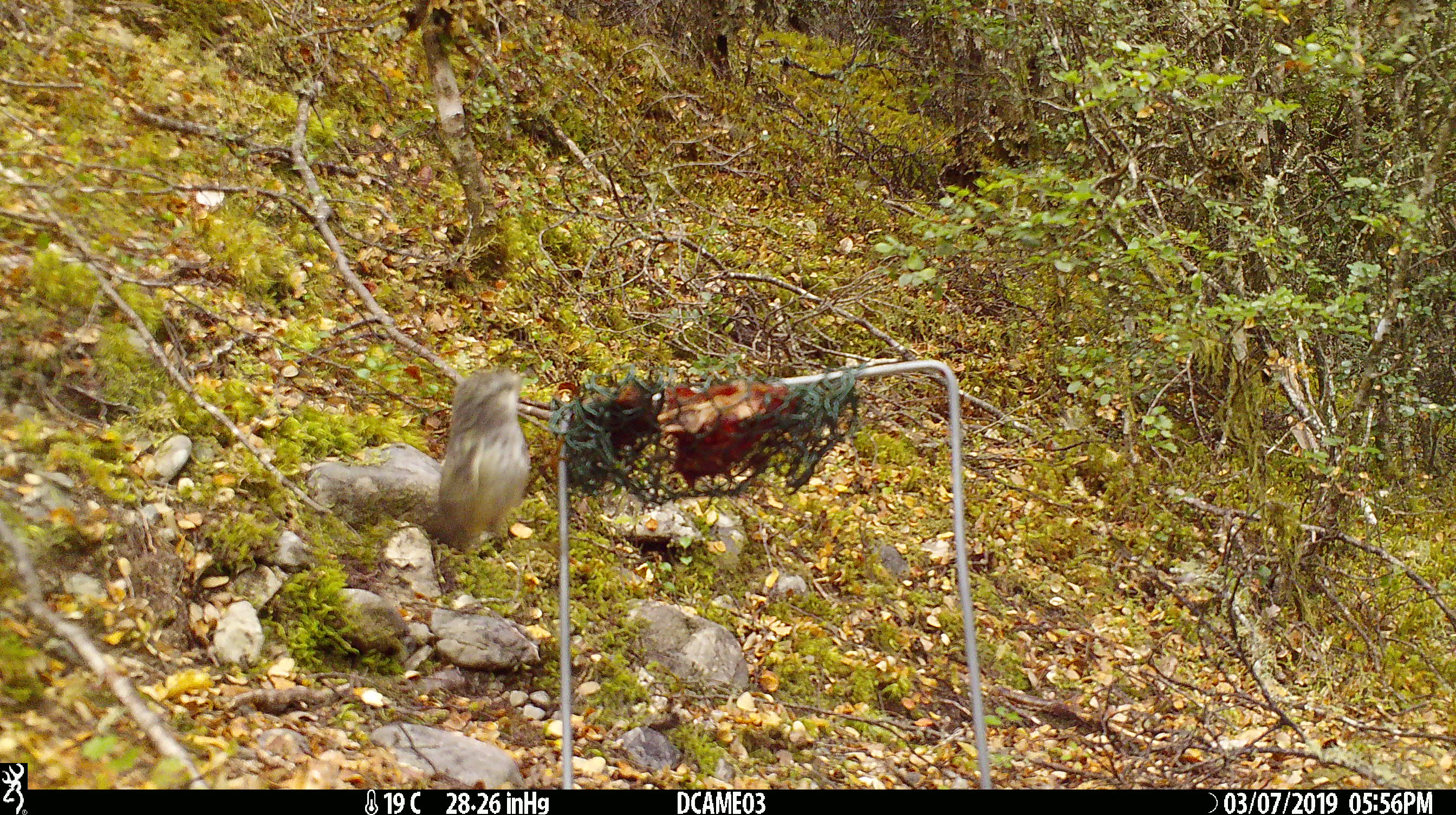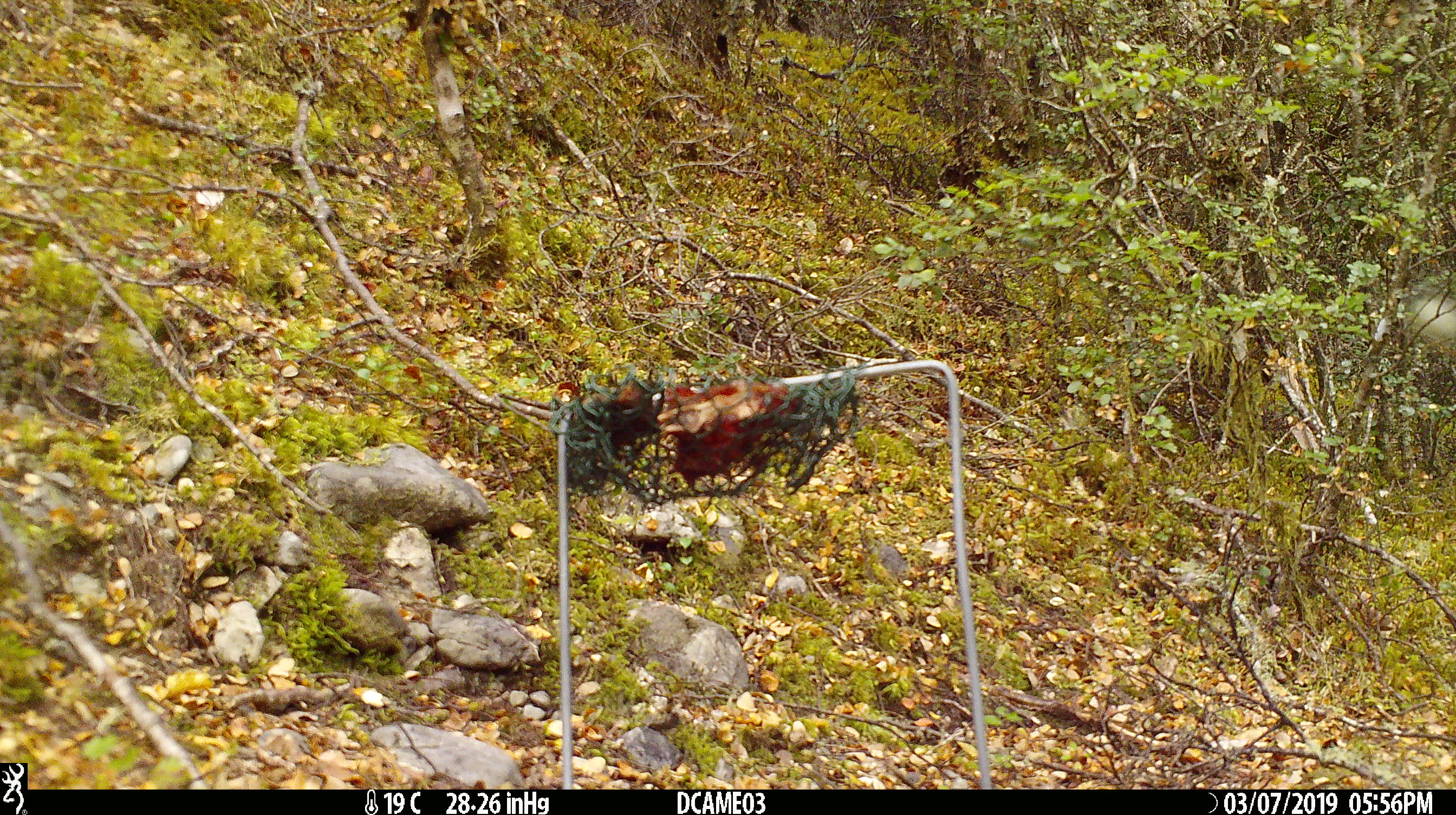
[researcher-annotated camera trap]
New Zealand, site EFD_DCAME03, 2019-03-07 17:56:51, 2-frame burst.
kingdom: Animalia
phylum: Chordata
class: Aves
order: Passeriformes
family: Acanthisittidae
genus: Acanthisitta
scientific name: Acanthisitta chloris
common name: rifleman